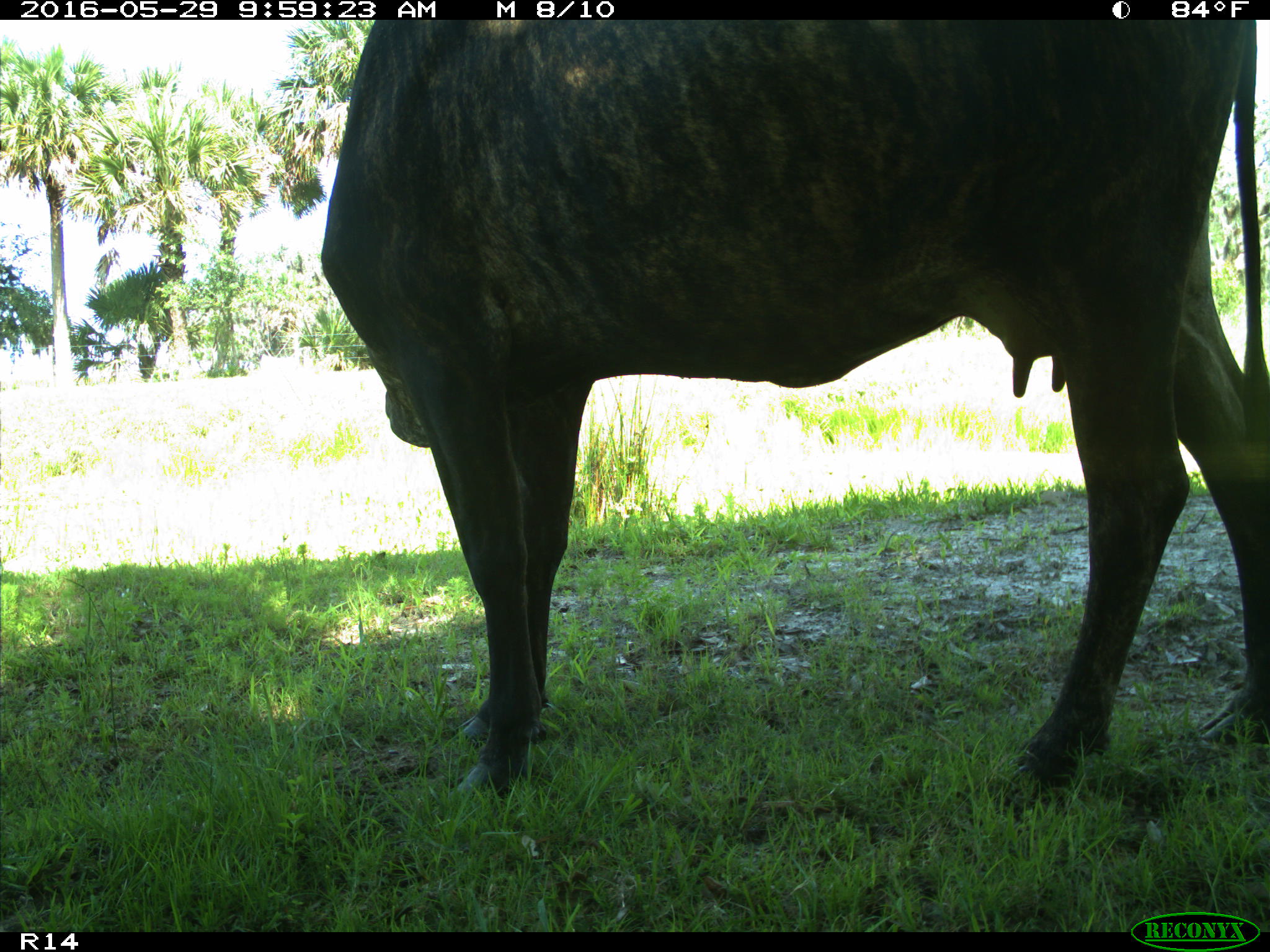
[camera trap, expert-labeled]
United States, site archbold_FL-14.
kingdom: Animalia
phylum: Chordata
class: Mammalia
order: Artiodactyla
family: Bovidae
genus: Bos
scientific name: Bos taurus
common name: domestic cow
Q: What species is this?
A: Bos taurus (domestic cow).